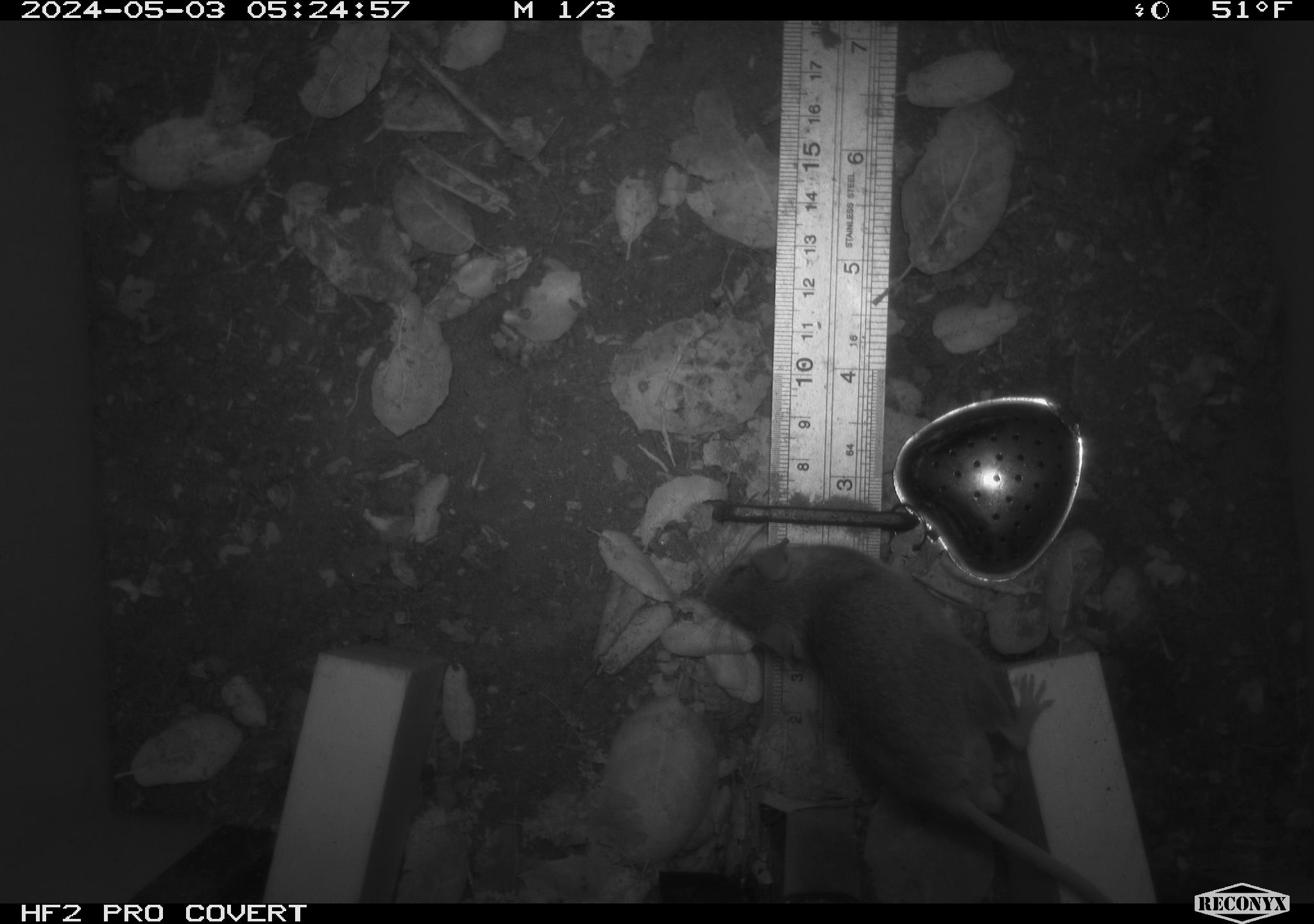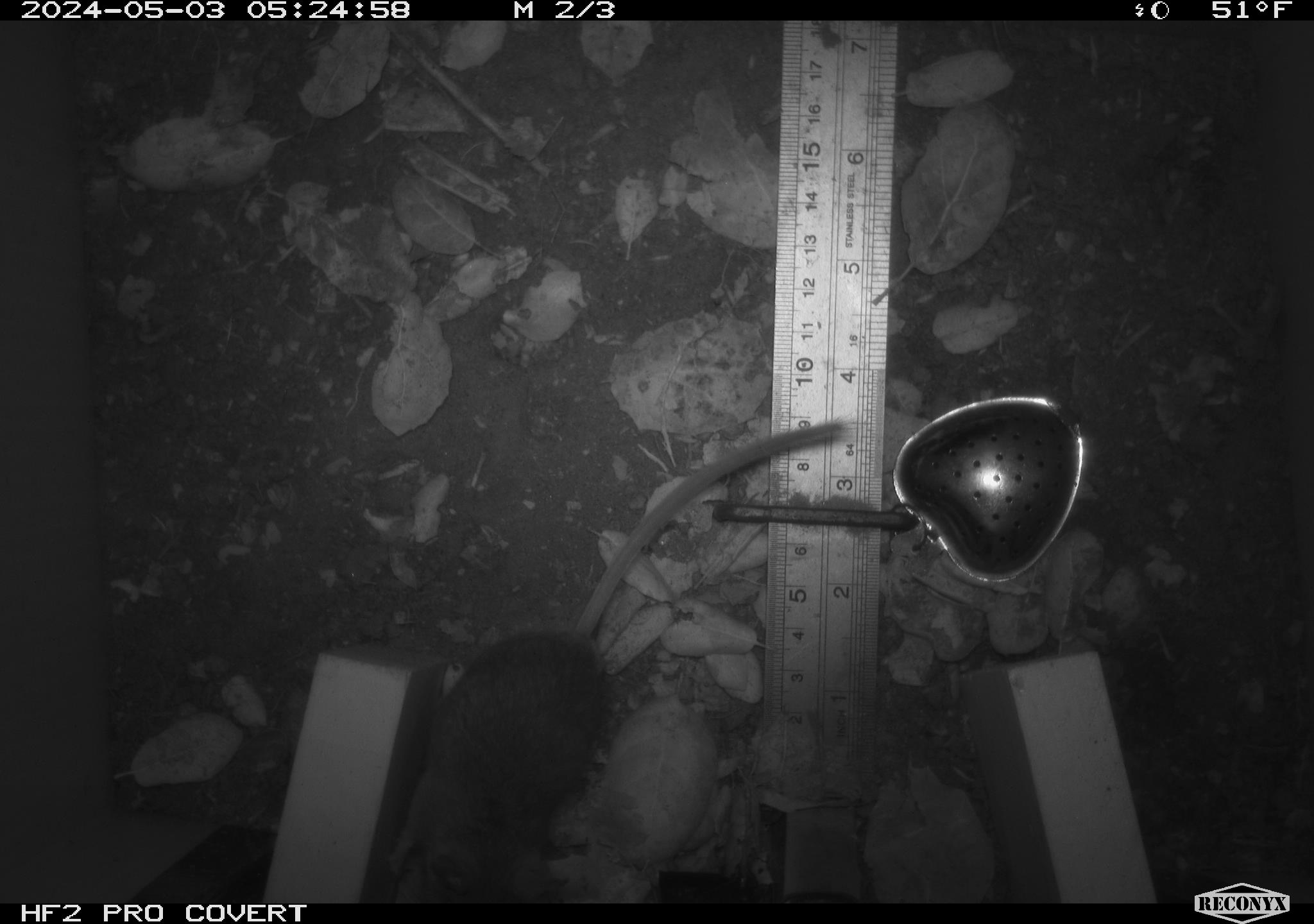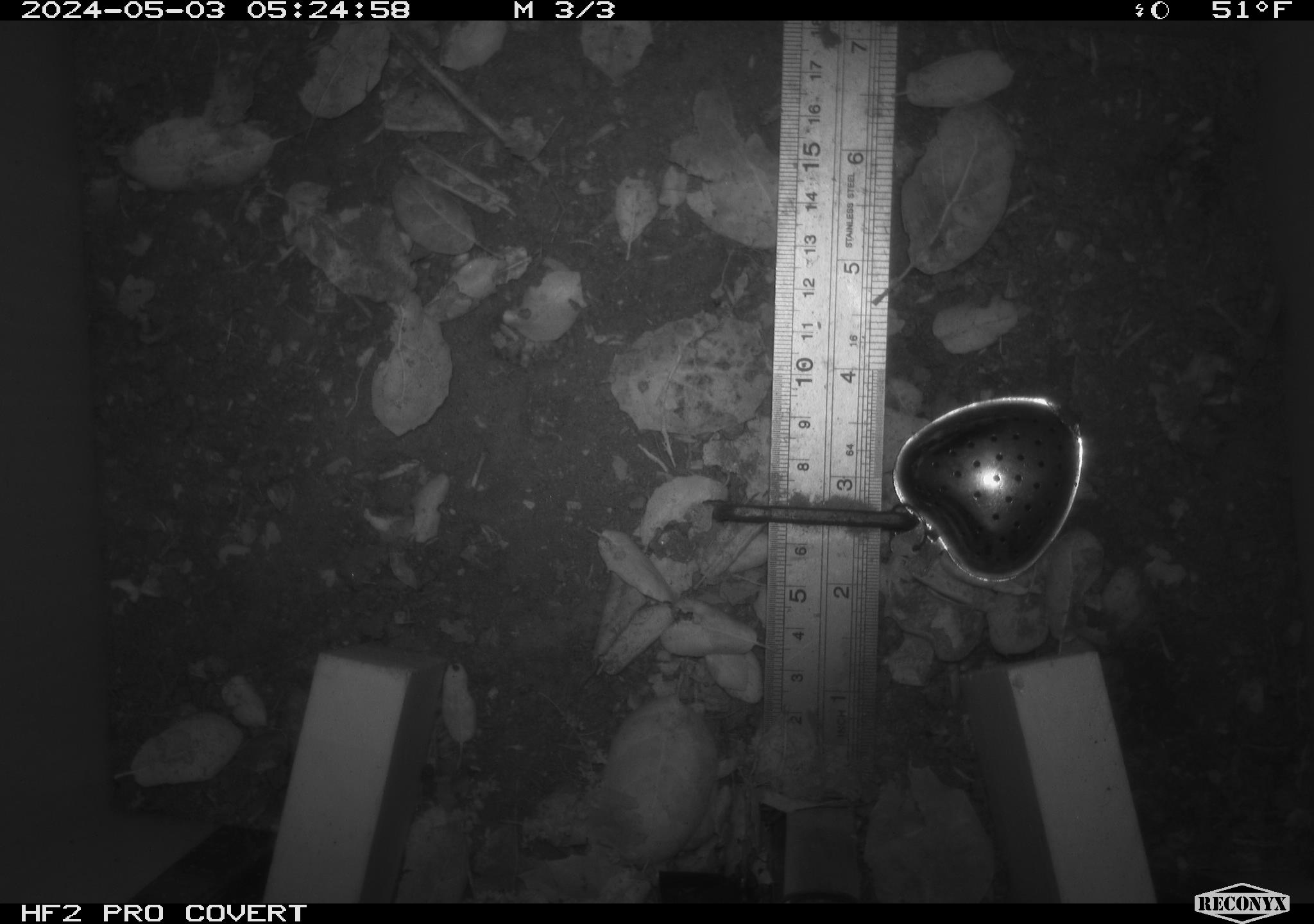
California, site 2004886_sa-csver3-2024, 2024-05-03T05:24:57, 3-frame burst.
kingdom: Animalia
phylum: Chordata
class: Mammalia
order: Rodentia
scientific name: Rodentia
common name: rodent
Rodent (Rodentia).